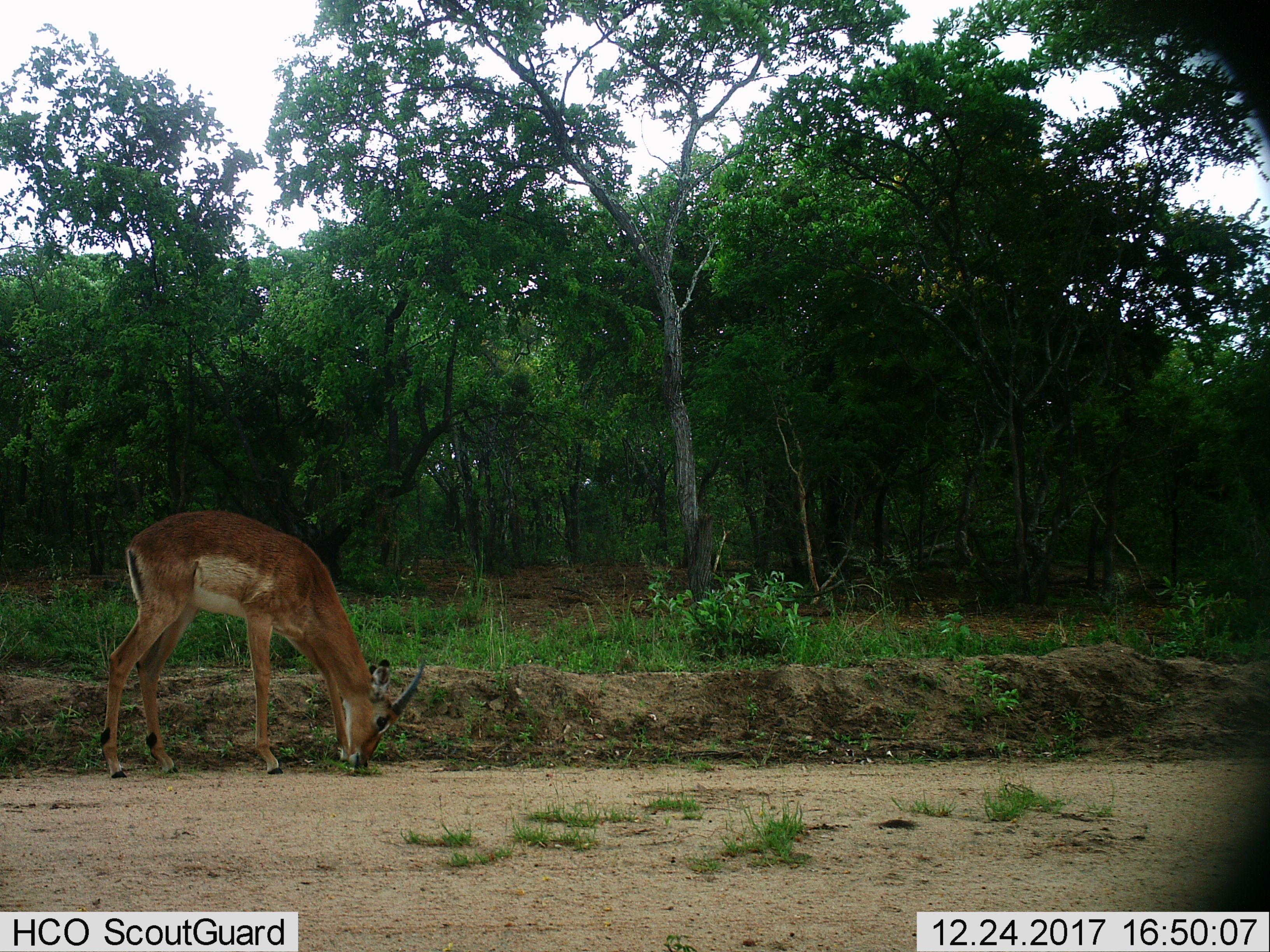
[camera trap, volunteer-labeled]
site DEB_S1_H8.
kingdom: Animalia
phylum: Chordata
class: Mammalia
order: Artiodactyla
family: Bovidae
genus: Aepyceros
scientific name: Aepyceros melampus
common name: impala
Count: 1.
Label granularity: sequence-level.